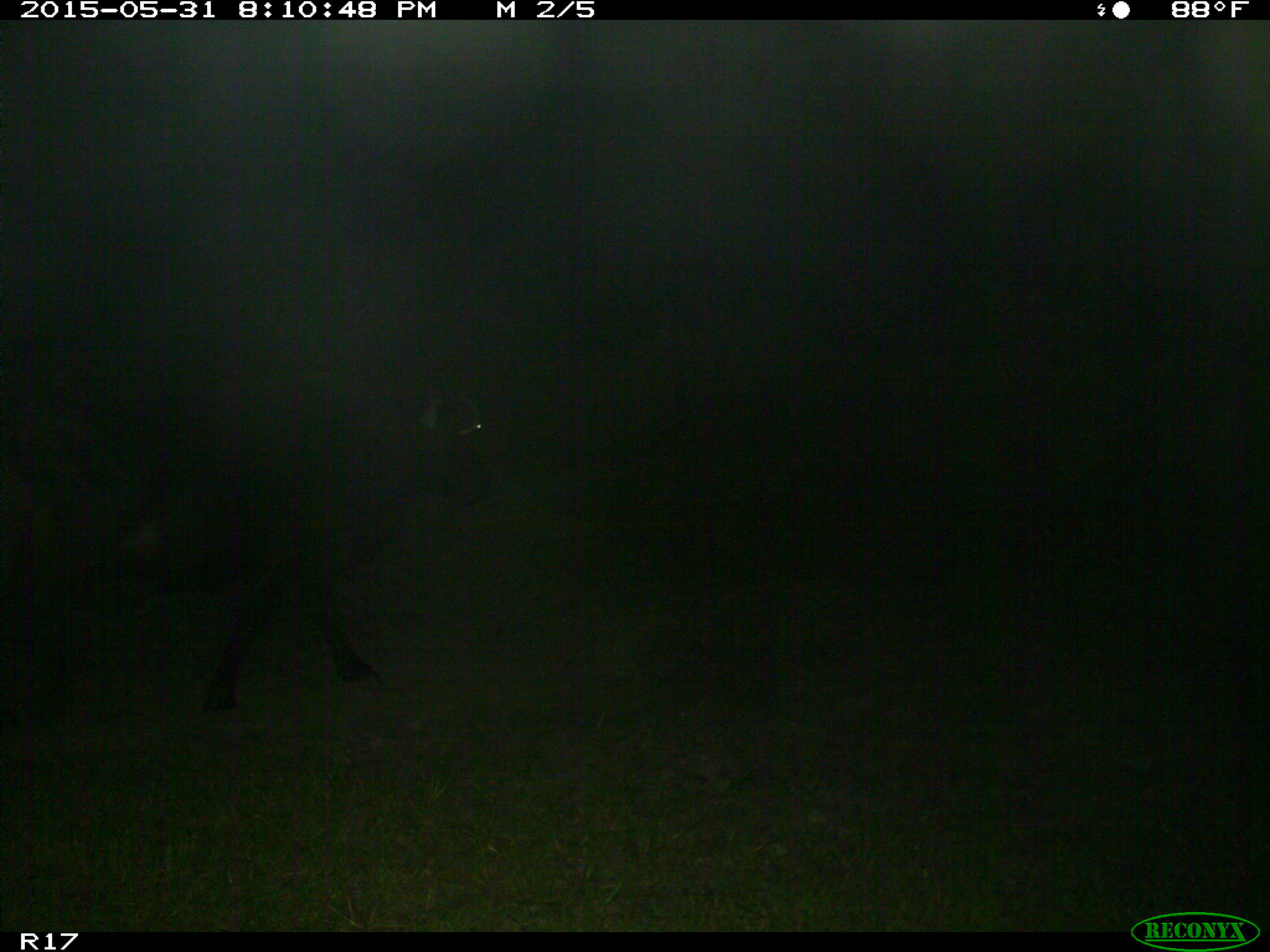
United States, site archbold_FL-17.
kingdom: Animalia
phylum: Chordata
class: Mammalia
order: Artiodactyla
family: Bovidae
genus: Bos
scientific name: Bos taurus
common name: domestic cow